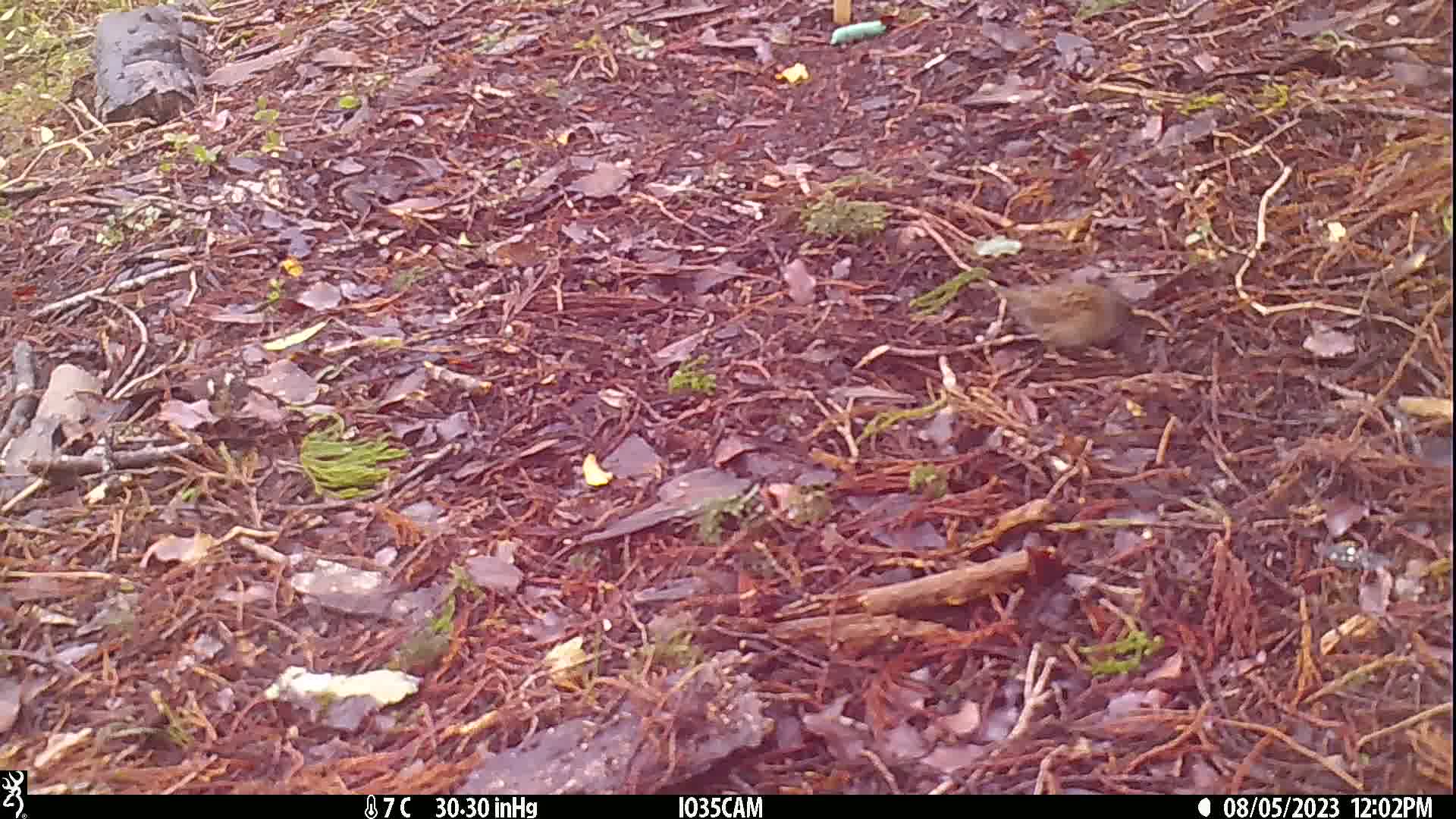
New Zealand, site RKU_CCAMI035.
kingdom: Animalia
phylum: Chordata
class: Aves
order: Passeriformes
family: Prunellidae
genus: Prunella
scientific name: Prunella modularis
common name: dunnock